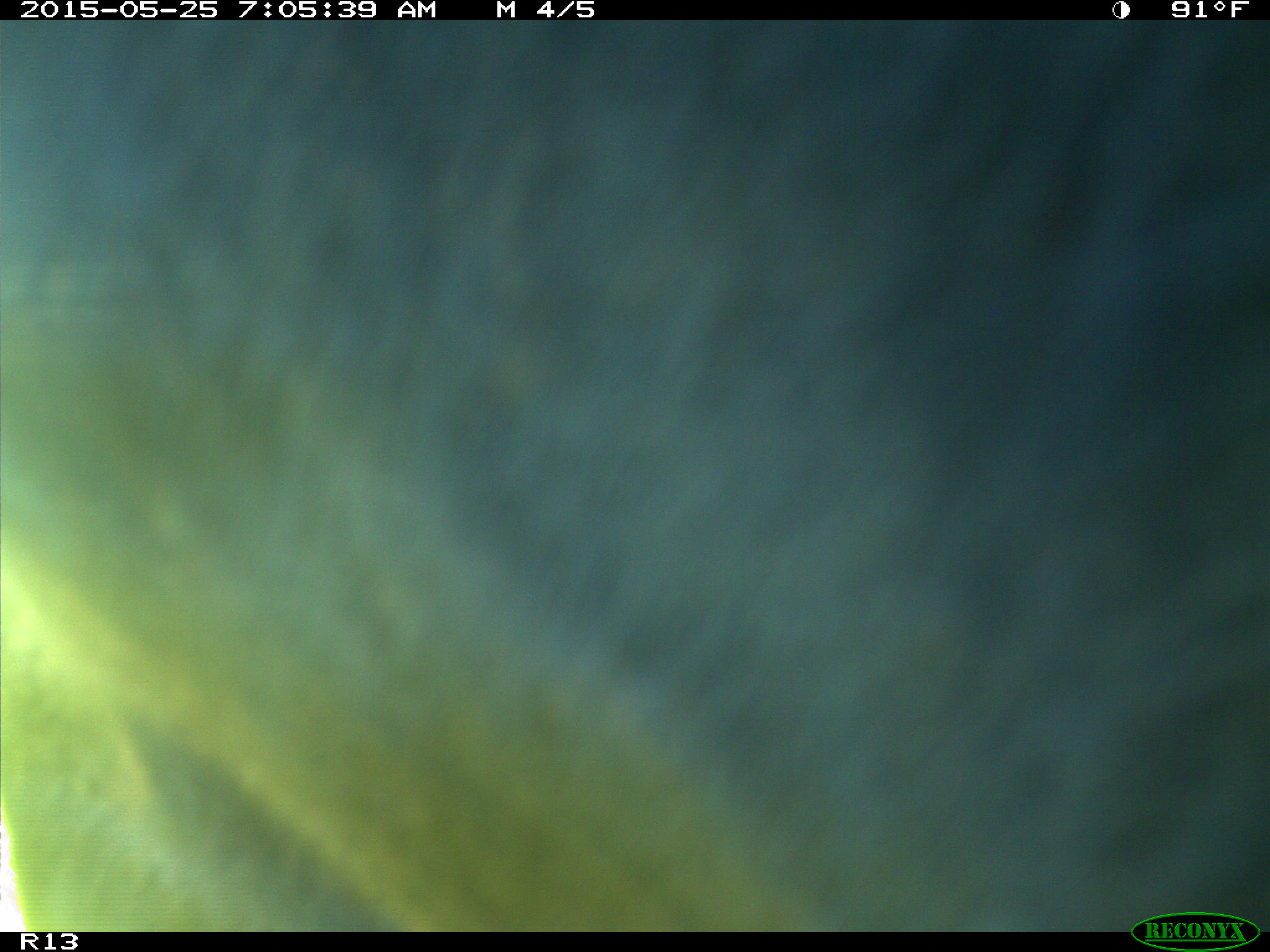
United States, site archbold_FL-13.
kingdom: Animalia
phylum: Chordata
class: Mammalia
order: Artiodactyla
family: Bovidae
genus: Bos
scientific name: Bos taurus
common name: domestic cow